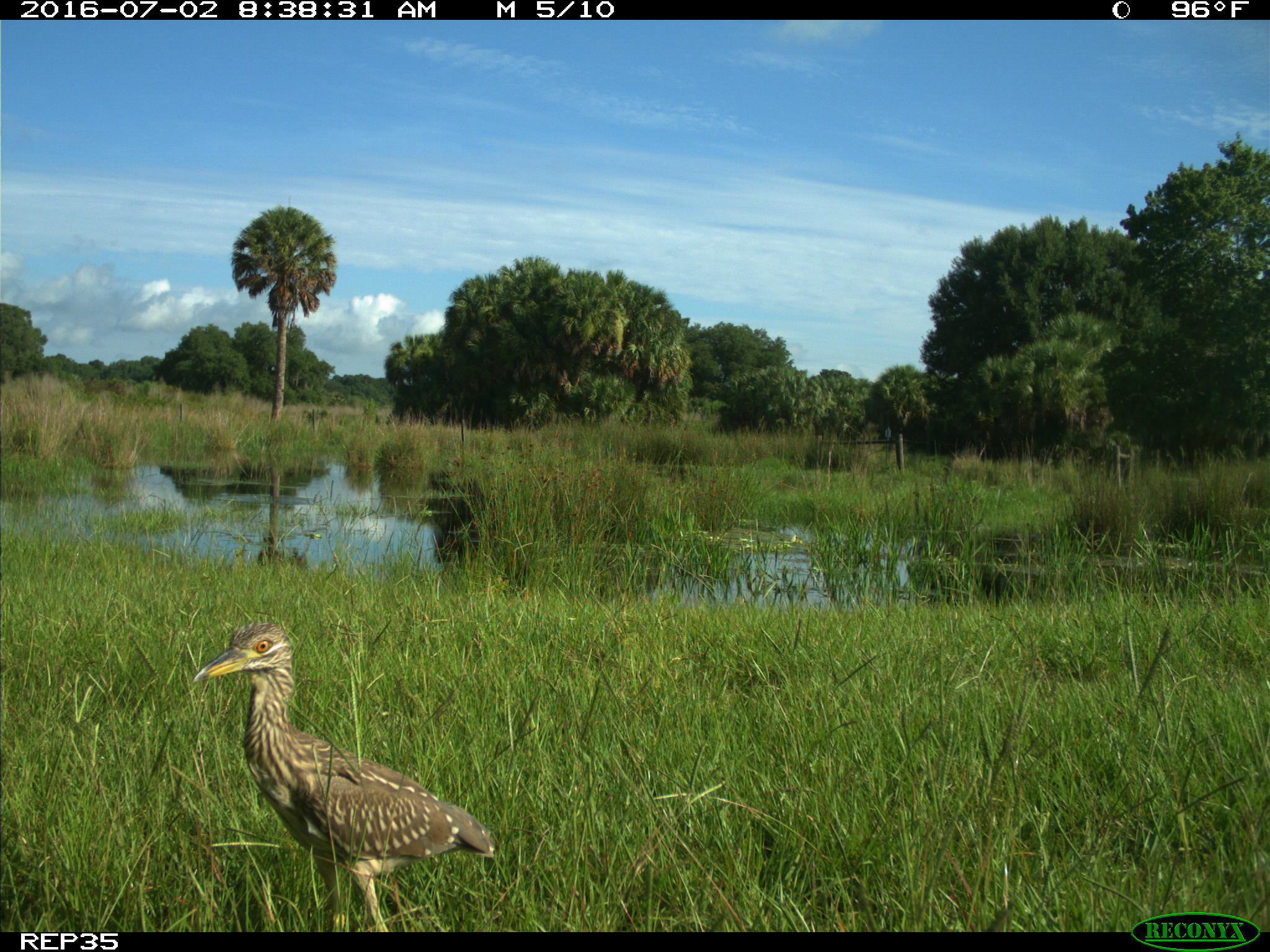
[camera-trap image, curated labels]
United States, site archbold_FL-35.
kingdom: Animalia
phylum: Chordata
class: Aves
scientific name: Aves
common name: birds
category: unidentified bird